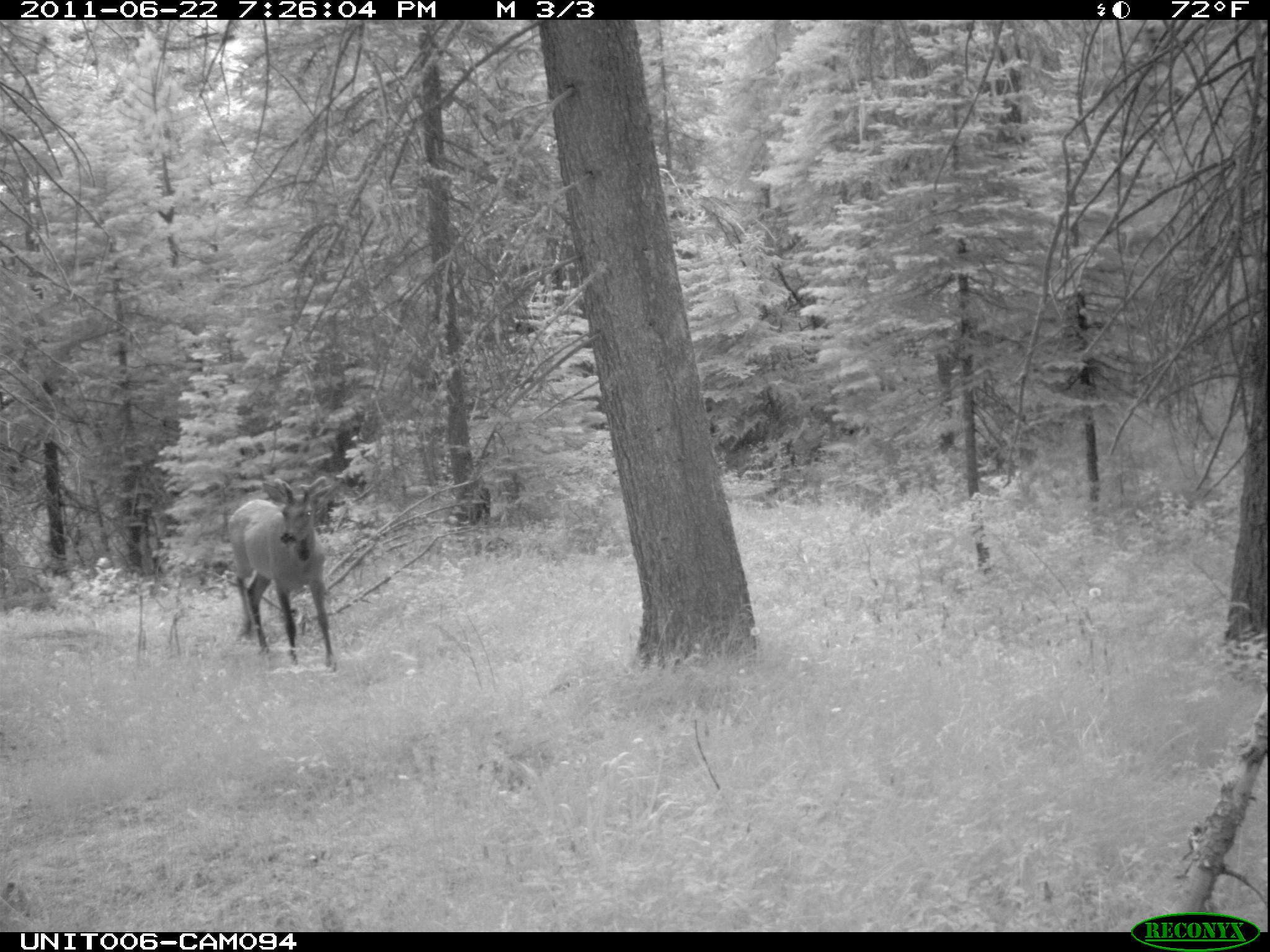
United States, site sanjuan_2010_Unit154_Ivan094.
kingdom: Animalia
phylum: Chordata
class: Mammalia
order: Artiodactyla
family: Cervidae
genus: Cervus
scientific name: Cervus elaphus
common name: red deer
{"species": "Cervus elaphus (red deer)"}